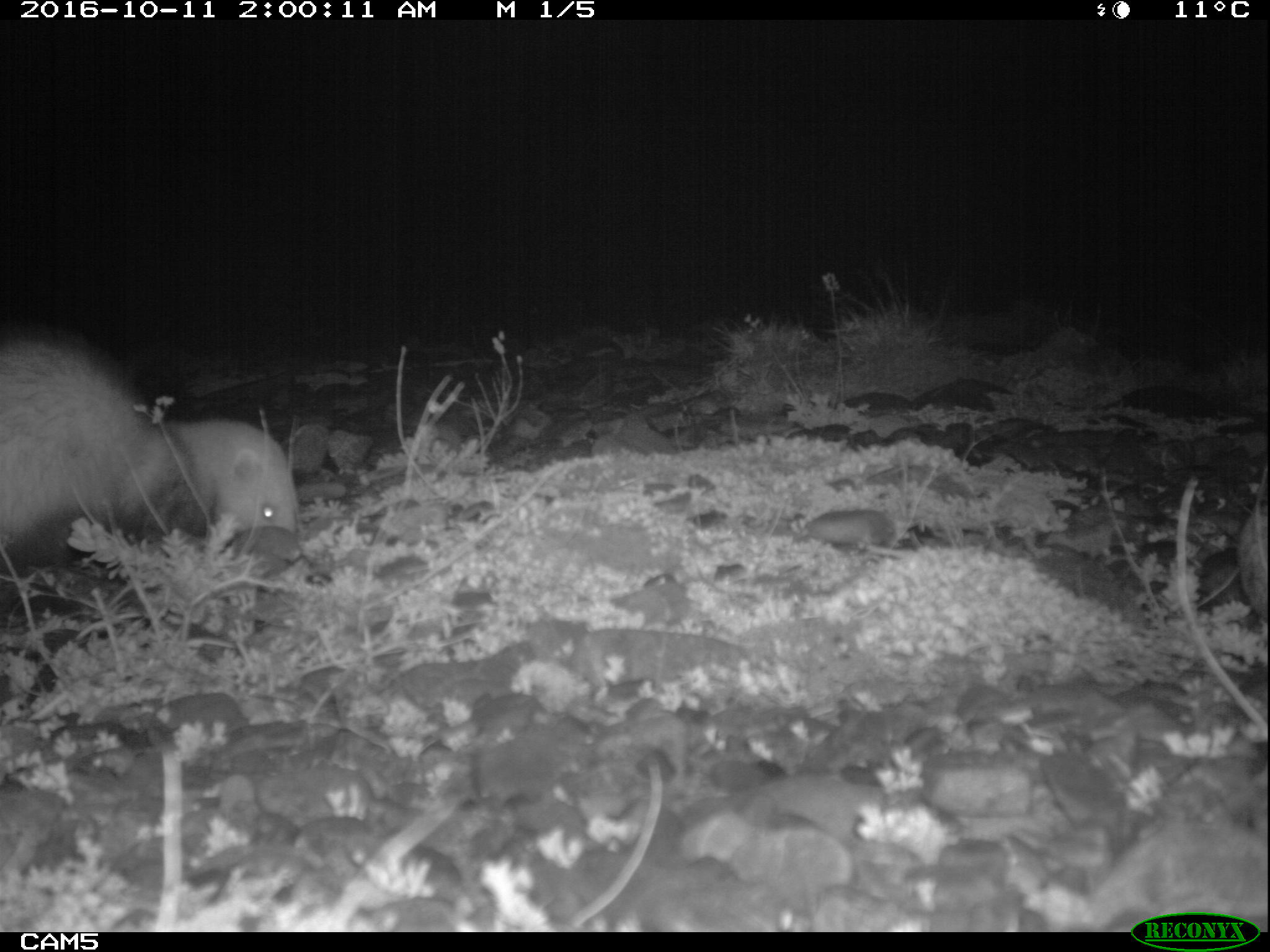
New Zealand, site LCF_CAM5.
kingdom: Animalia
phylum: Chordata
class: Mammalia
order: Carnivora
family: Mustelidae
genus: Mustela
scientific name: Mustela furo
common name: ferret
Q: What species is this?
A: Ferret (Mustela furo).